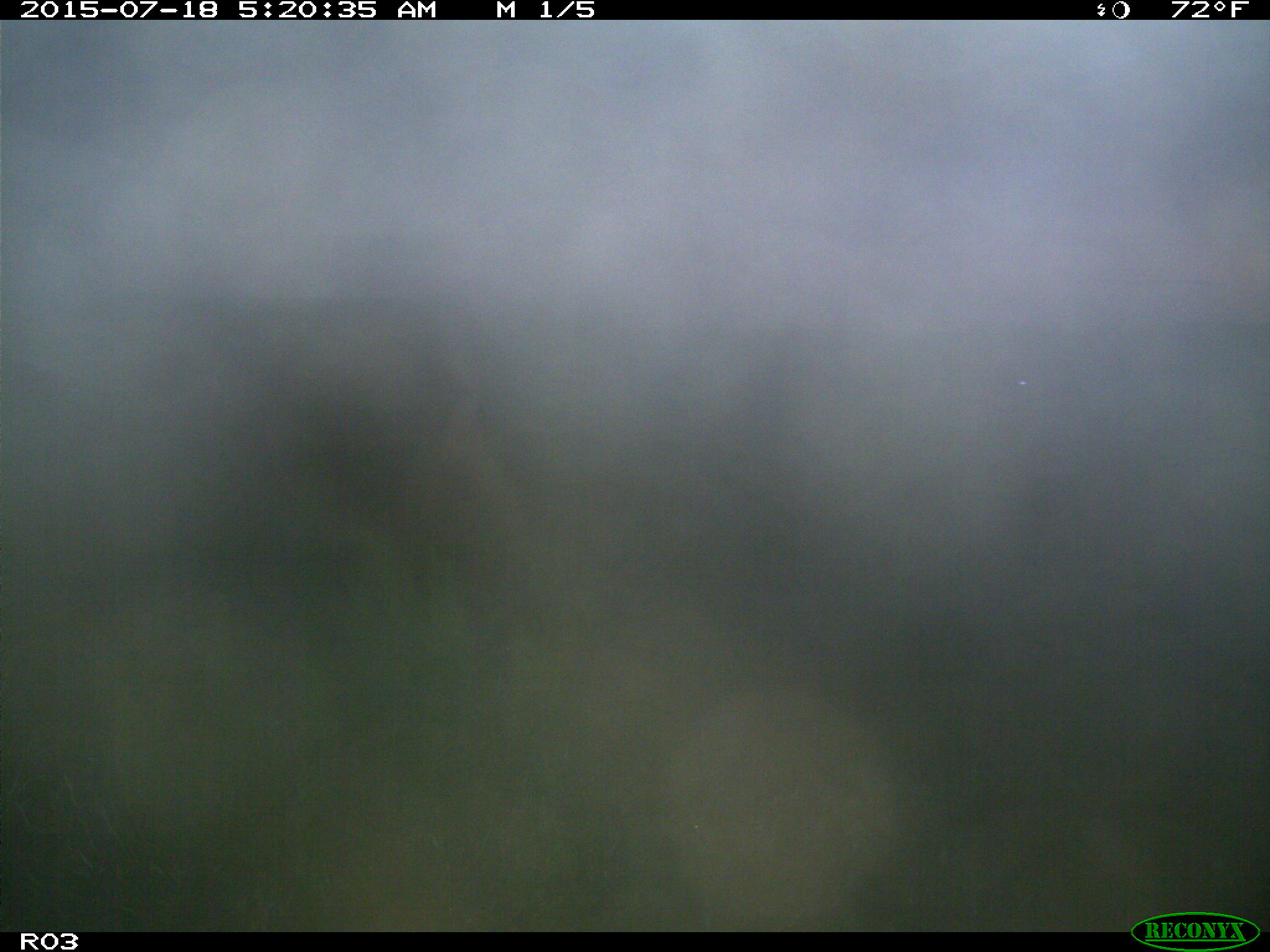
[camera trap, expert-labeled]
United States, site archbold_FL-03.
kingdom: Animalia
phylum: Chordata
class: Mammalia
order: Artiodactyla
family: Bovidae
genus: Bos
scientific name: Bos taurus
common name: domestic cow